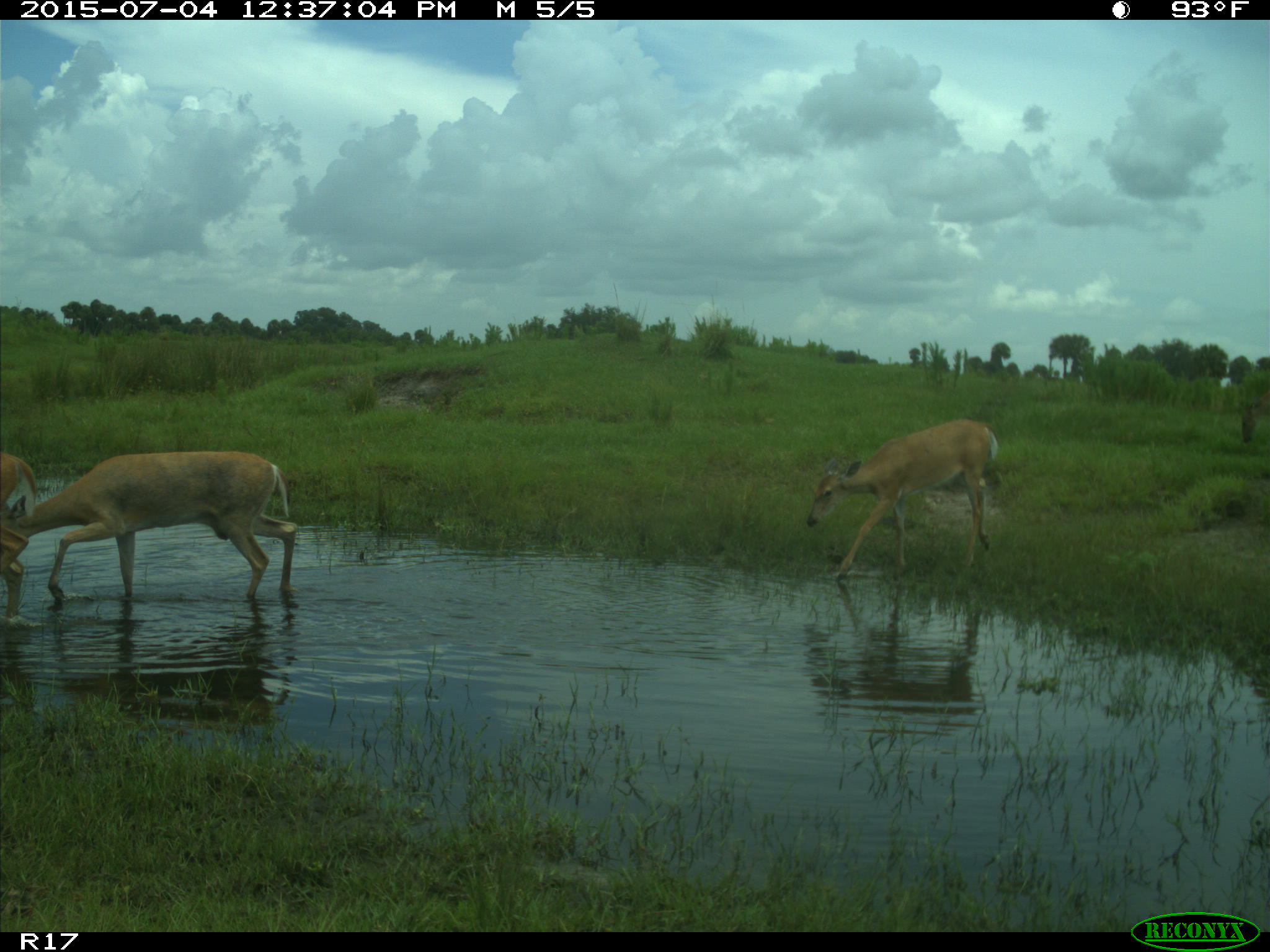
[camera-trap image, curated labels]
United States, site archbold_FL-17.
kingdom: Animalia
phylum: Chordata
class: Mammalia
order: Artiodactyla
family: Cervidae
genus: Odocoileus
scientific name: Odocoileus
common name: deer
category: unidentified deer